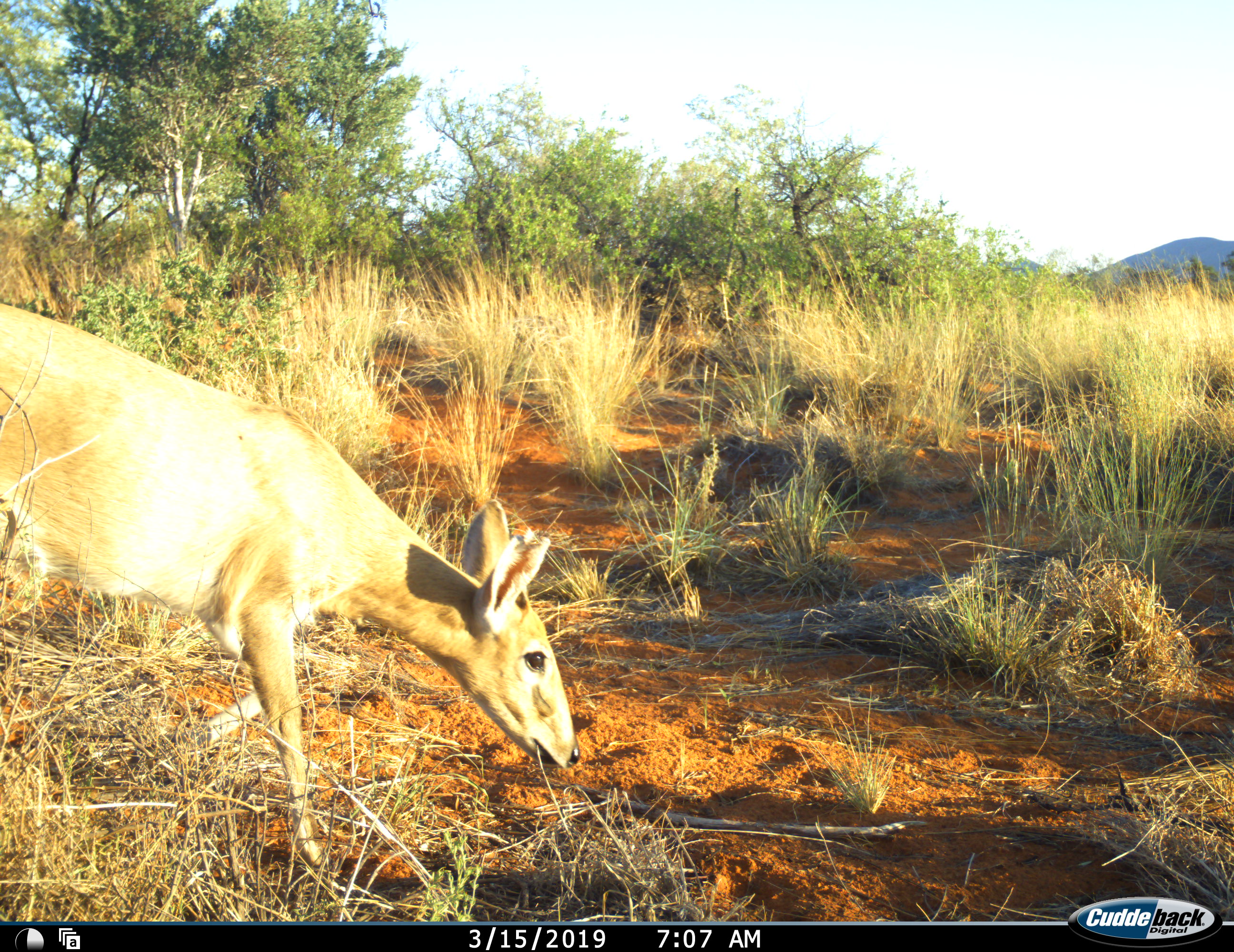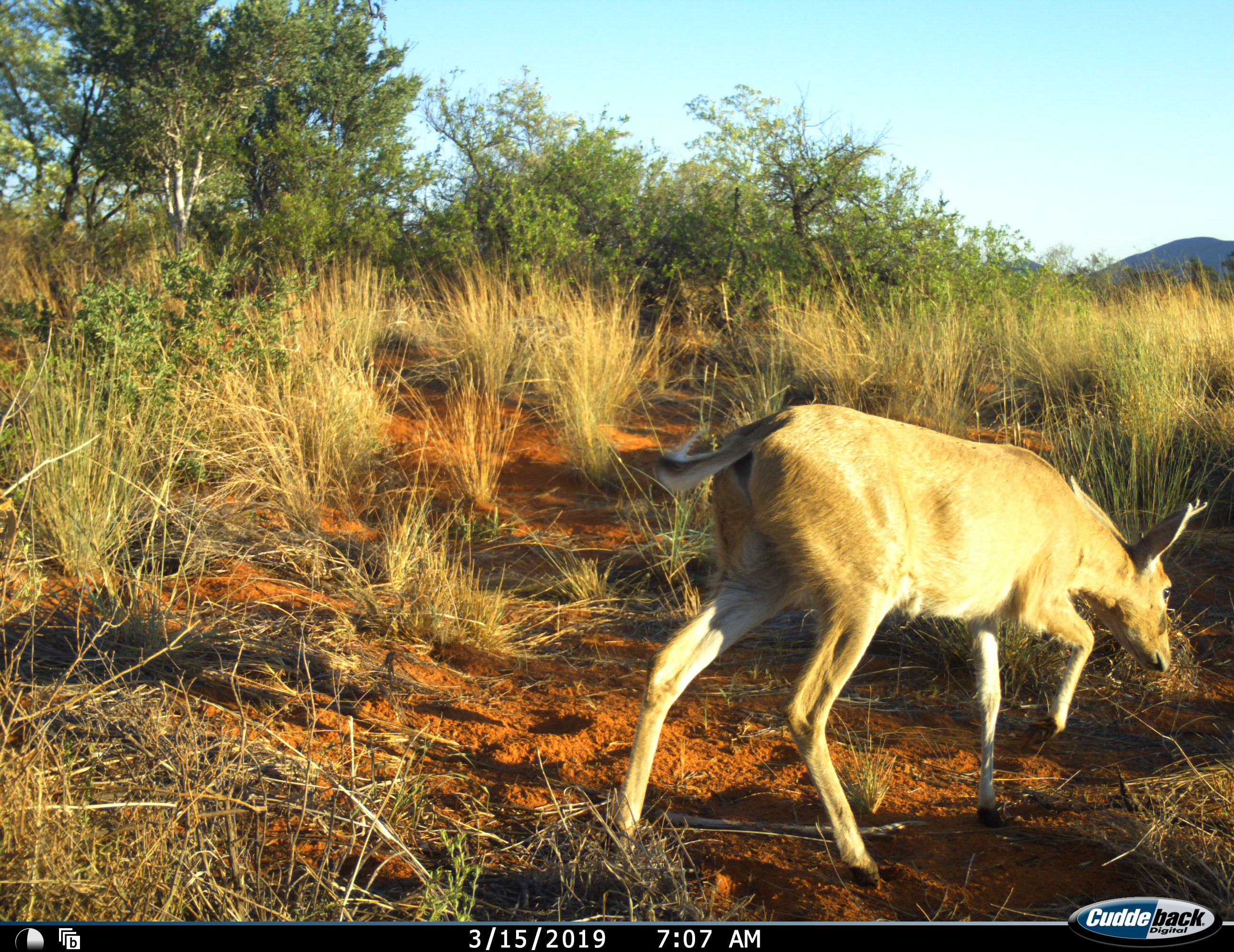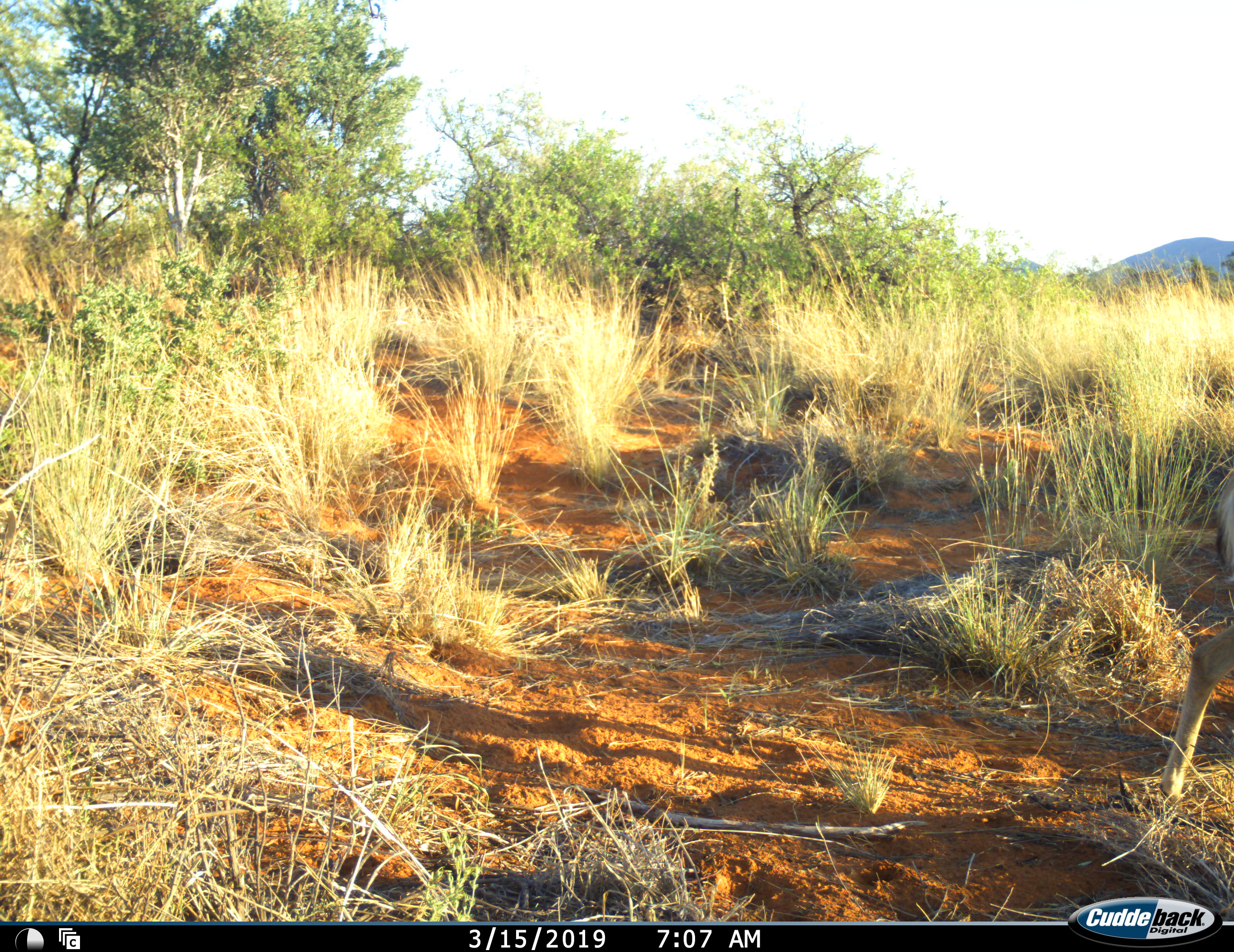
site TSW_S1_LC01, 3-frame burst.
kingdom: Animalia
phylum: Chordata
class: Mammalia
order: Artiodactyla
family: Bovidae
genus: Sylvicapra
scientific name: Sylvicapra grimmia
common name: common duiker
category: duikercommongrey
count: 1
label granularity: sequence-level